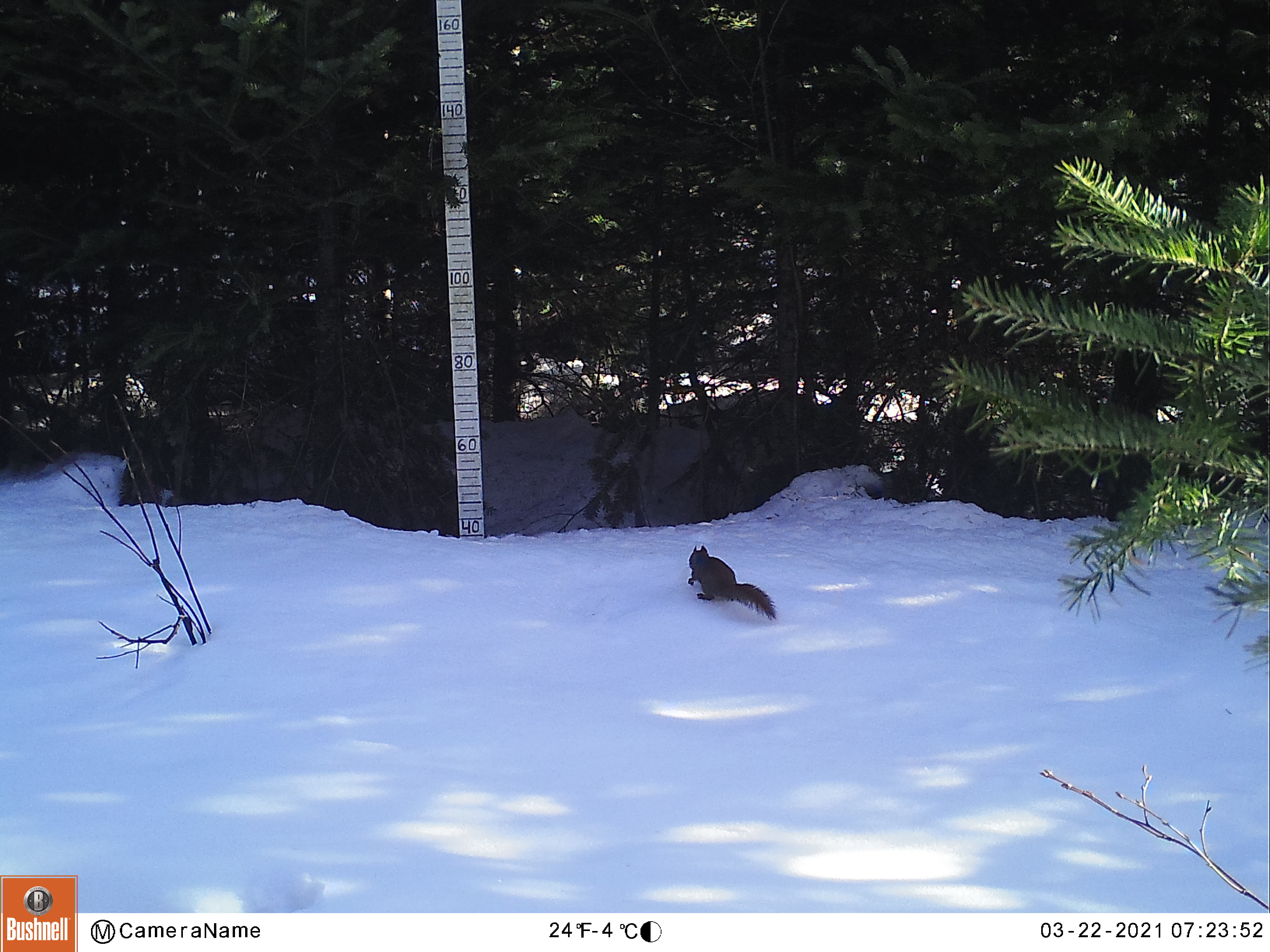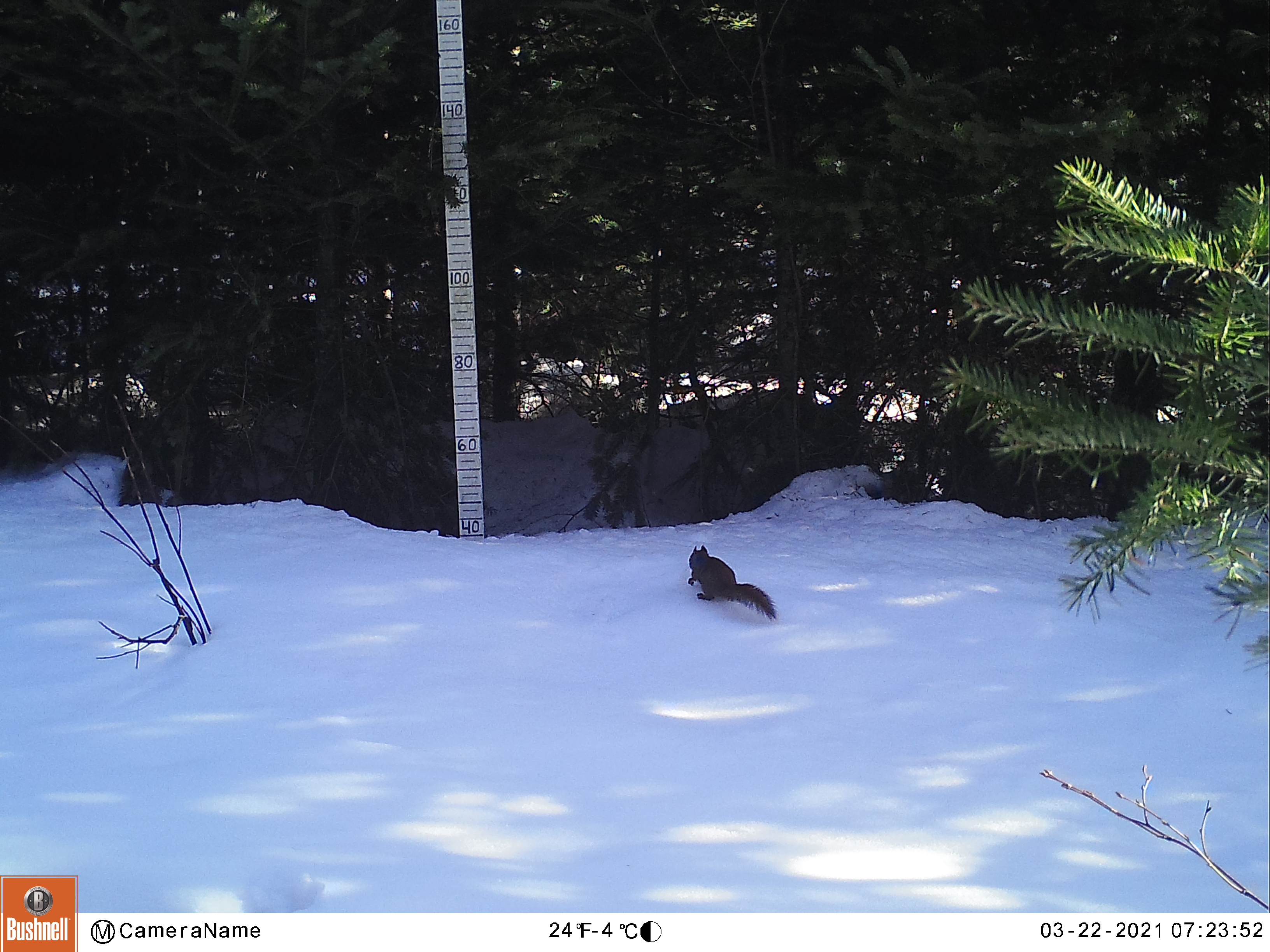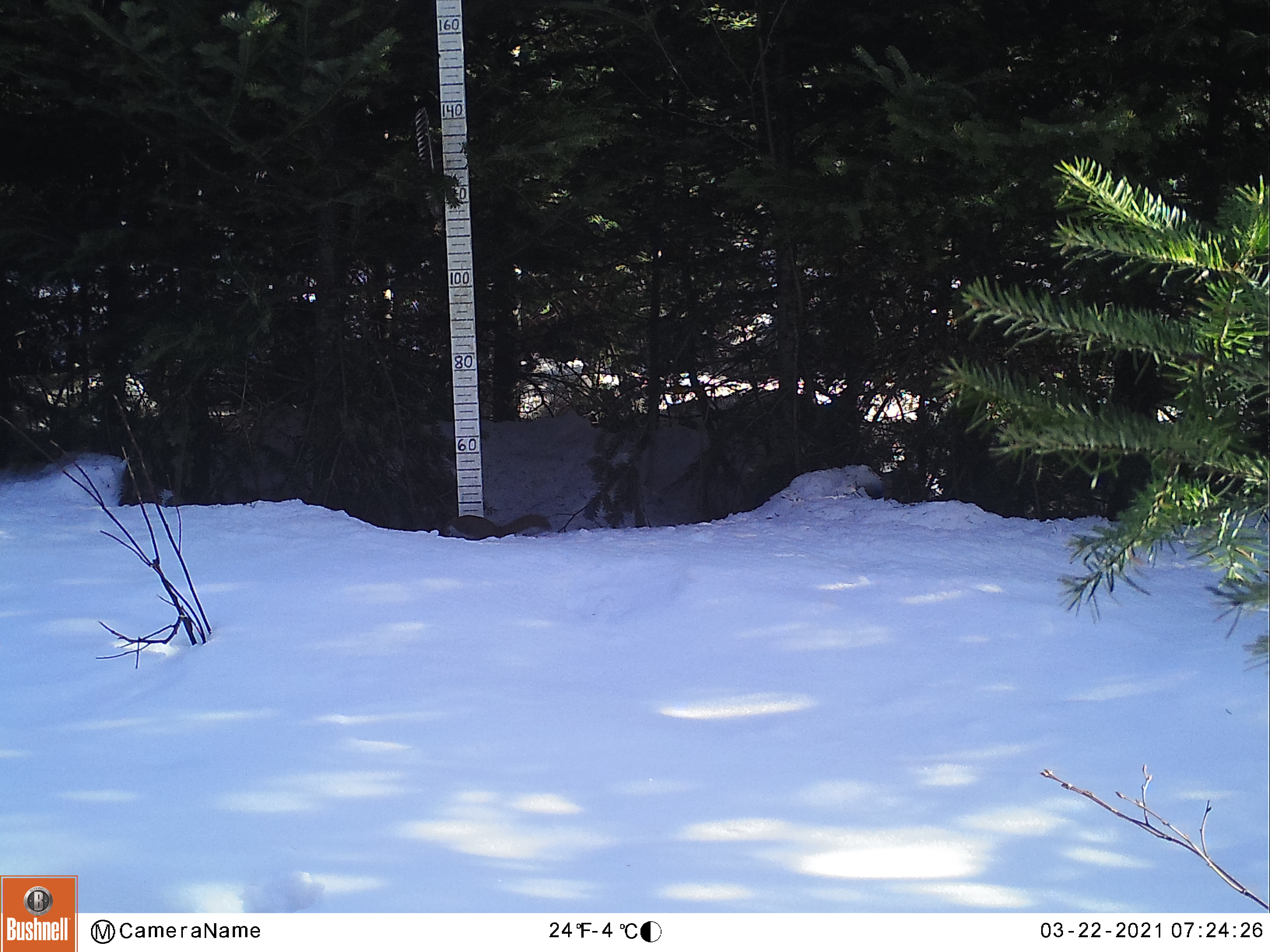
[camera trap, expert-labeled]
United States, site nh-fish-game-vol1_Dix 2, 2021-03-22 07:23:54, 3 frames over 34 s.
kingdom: Animalia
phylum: Chordata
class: Mammalia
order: Rodentia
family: Sciuridae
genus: Sciurus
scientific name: Sciurus carolinensis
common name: gray squirrel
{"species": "gray squirrel (Sciurus carolinensis)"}